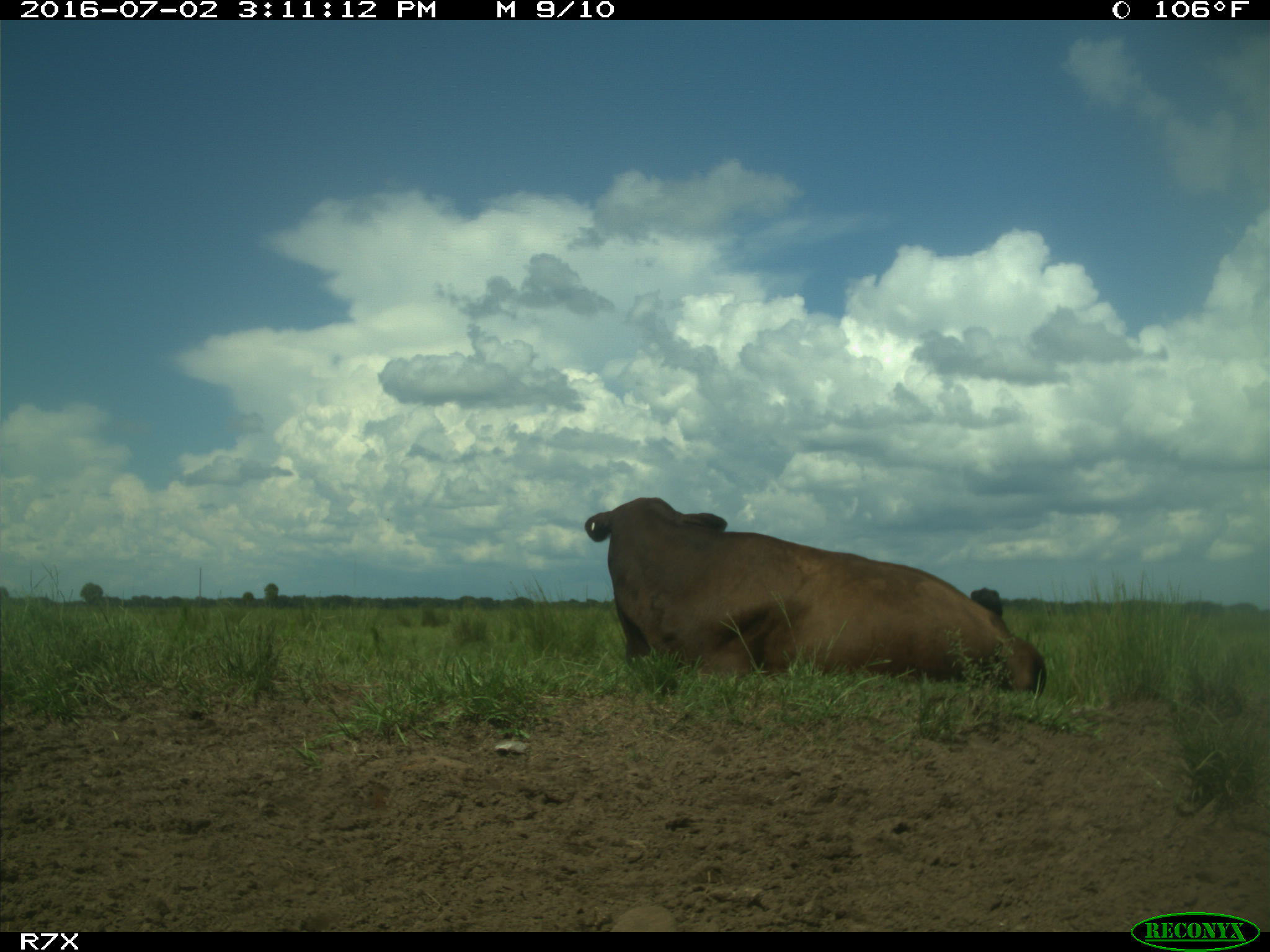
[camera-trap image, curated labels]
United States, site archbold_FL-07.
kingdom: Animalia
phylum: Chordata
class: Mammalia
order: Artiodactyla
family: Bovidae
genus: Bos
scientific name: Bos taurus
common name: domestic cow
Bos taurus (domestic cow).